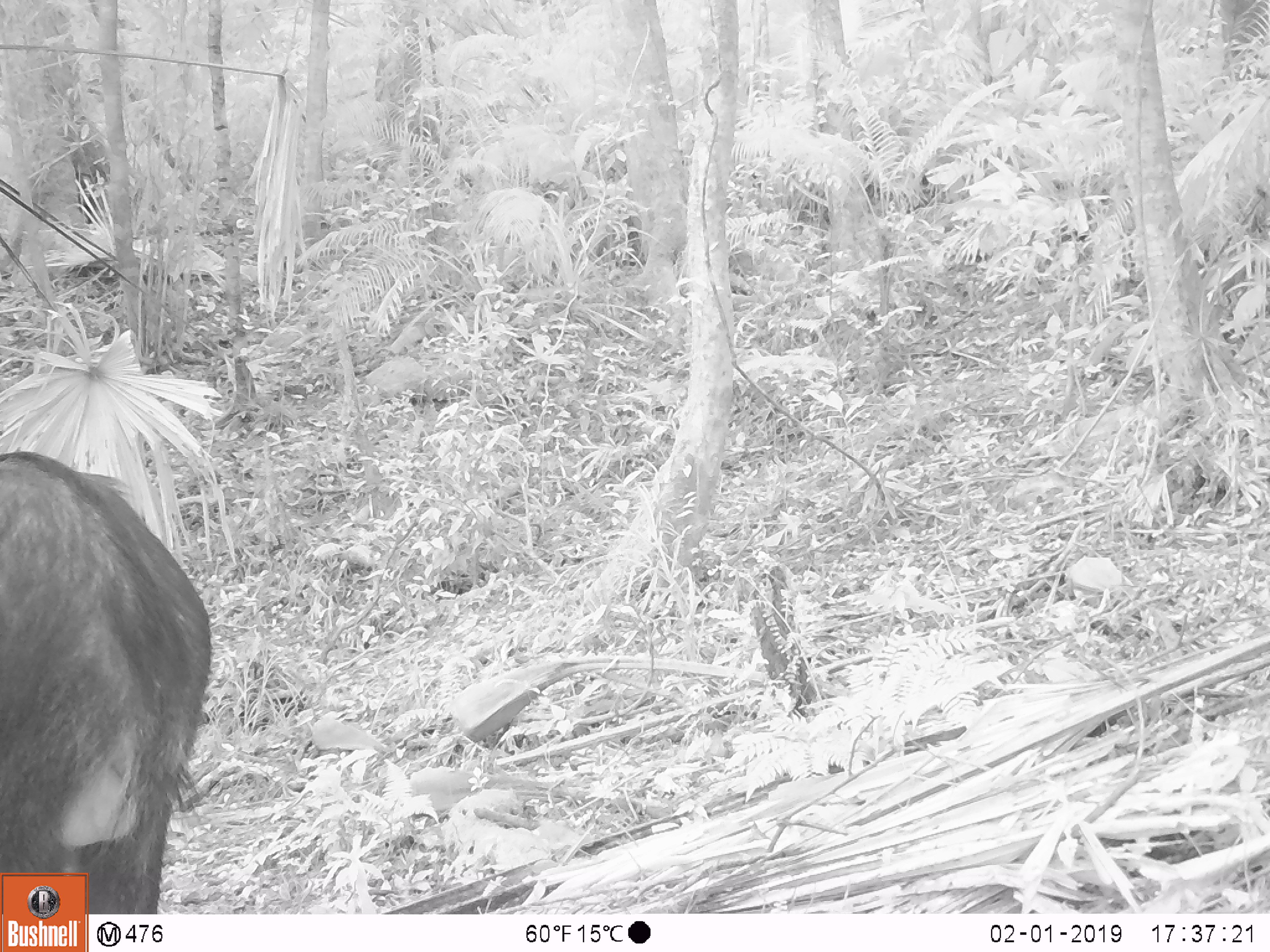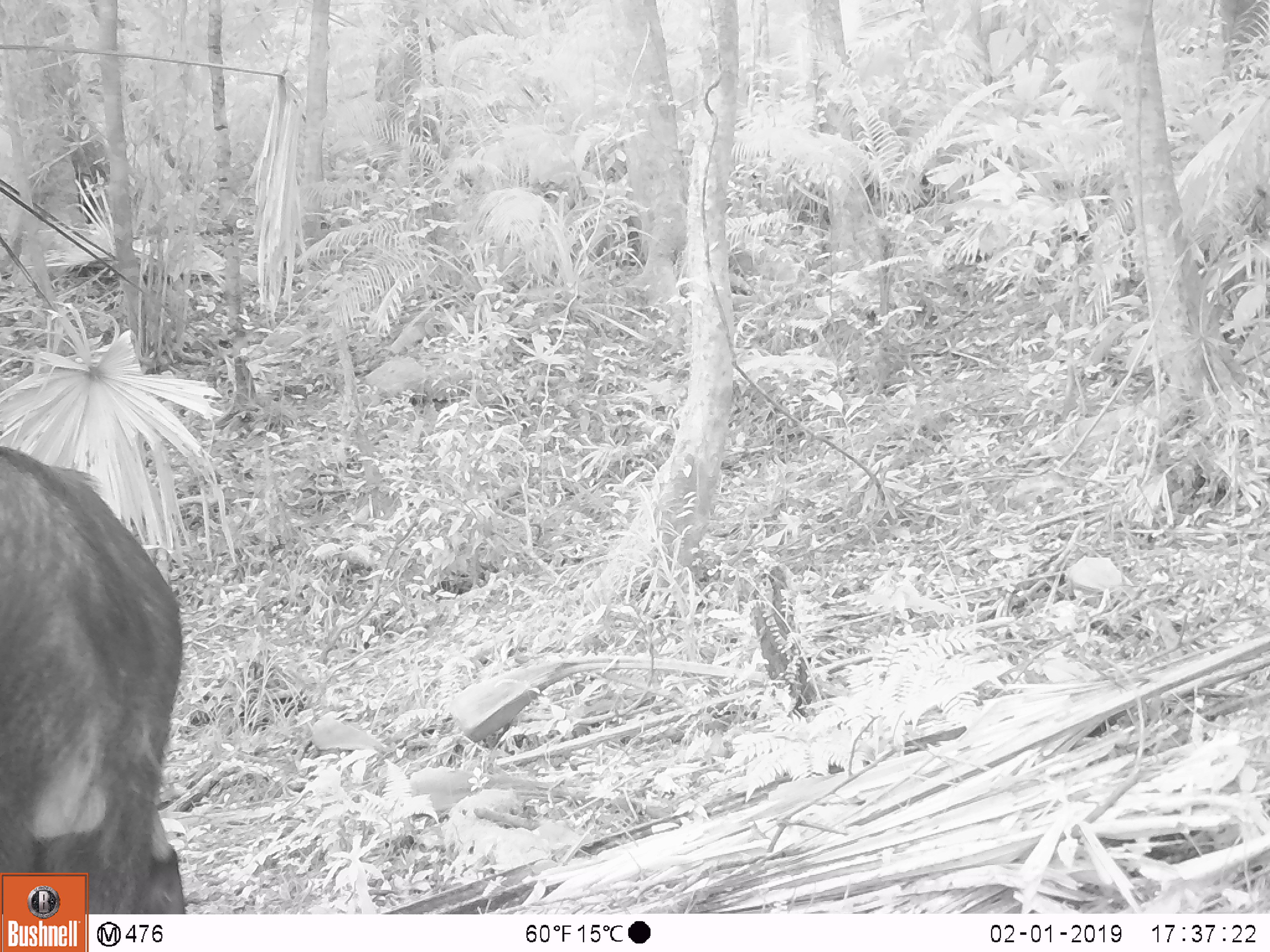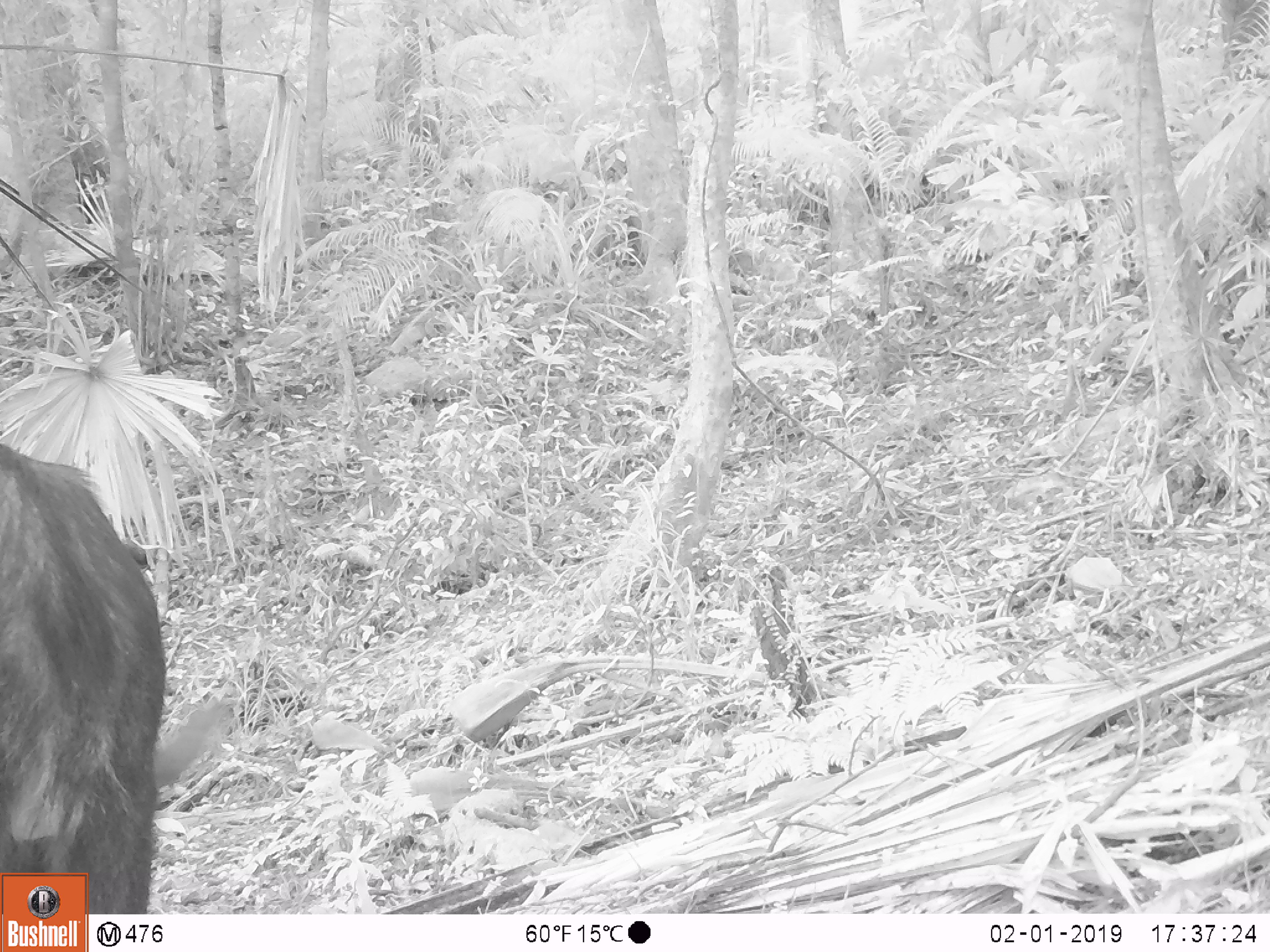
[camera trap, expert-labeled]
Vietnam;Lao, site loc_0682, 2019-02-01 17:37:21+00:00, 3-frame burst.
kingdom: Animalia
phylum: Chordata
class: Mammalia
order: Artiodactyla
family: Bovidae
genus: Capricornis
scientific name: Capricornis sumatraensis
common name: chinese serow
Chinese serow (Capricornis sumatraensis). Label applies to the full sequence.